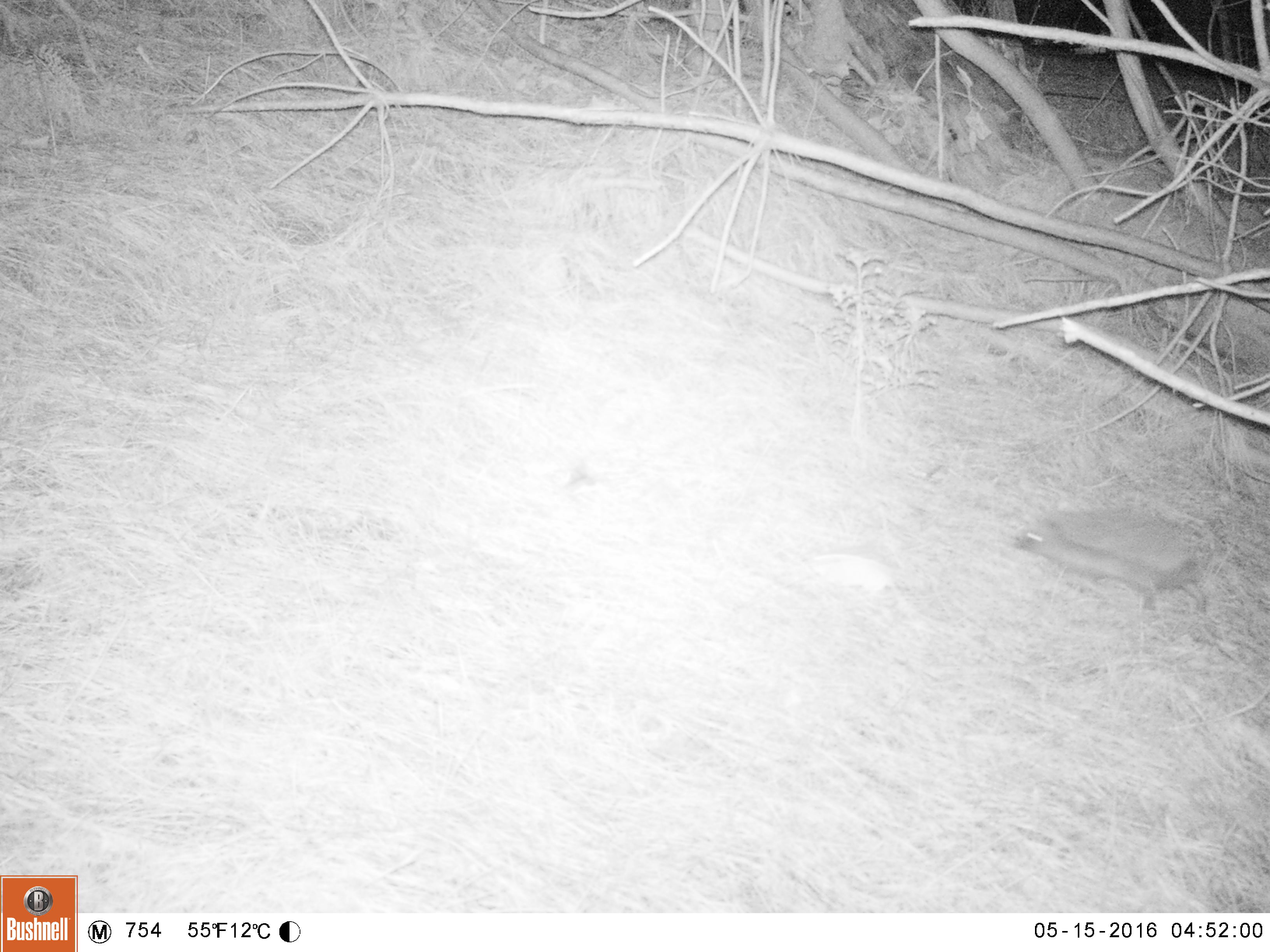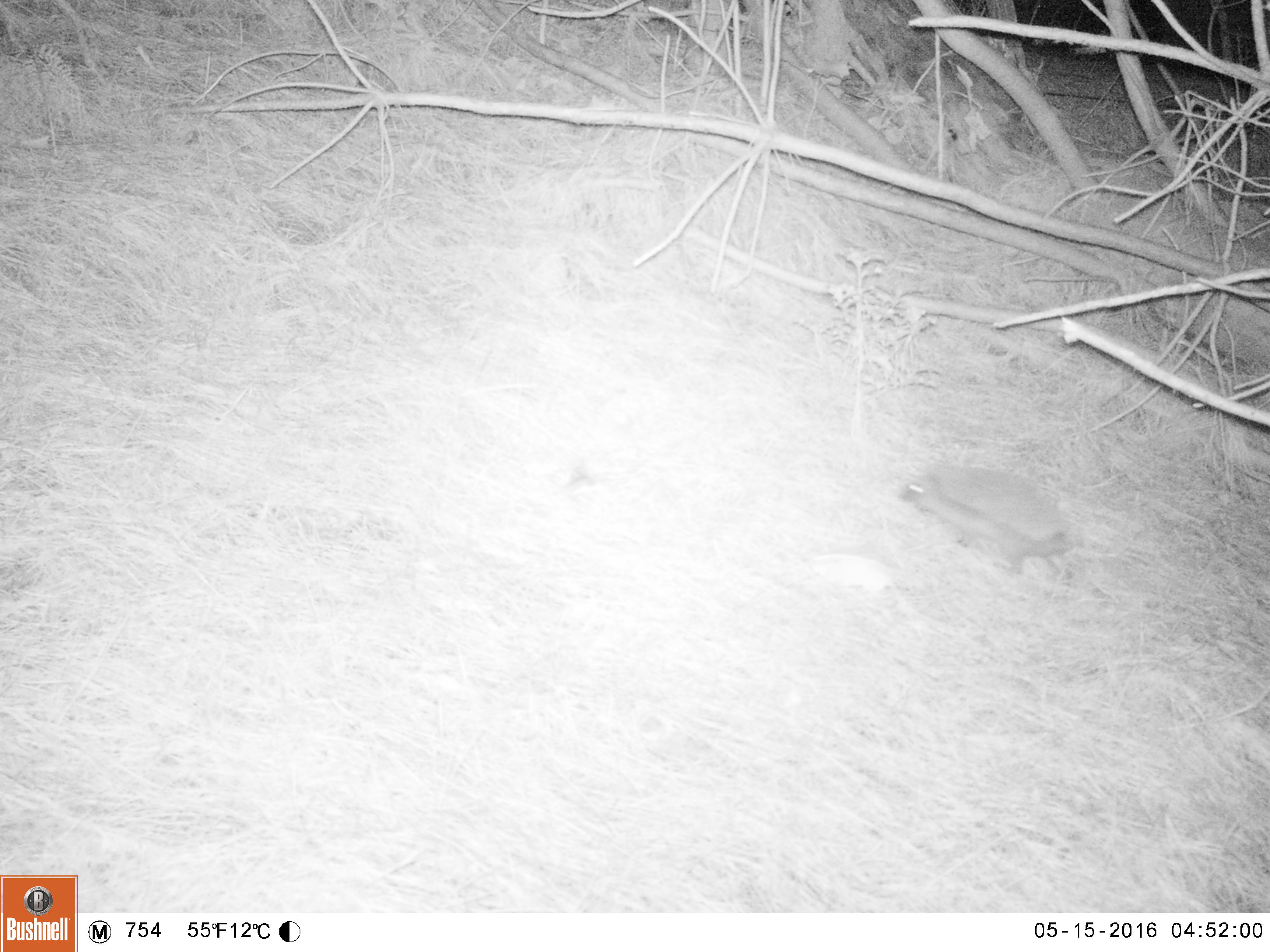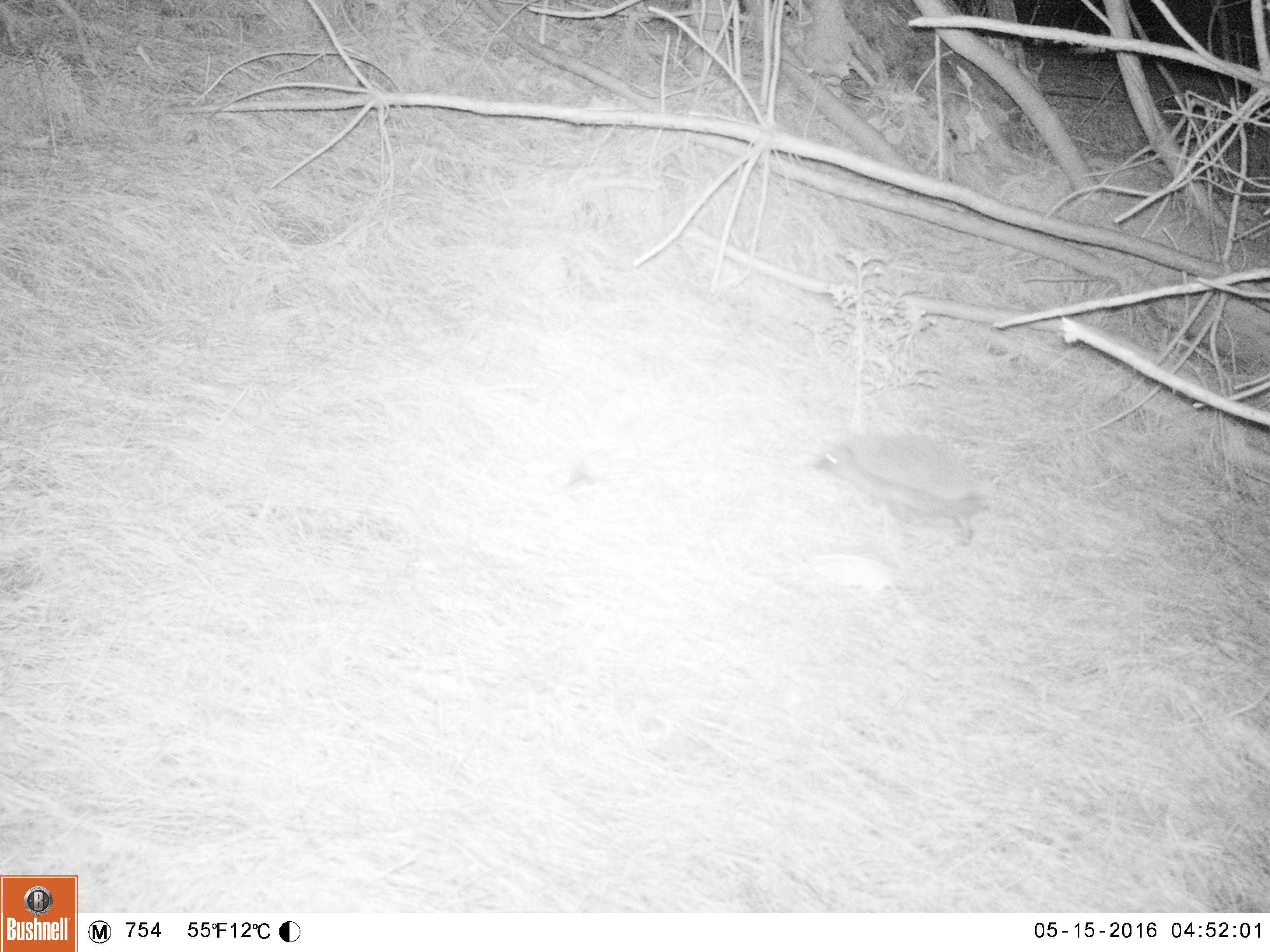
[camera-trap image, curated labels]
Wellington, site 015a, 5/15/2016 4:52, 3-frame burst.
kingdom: Animalia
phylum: Chordata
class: Mammalia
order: Eulipotyphla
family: Erinaceidae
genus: Erinaceus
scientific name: Erinaceus europaeus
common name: hedgehog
Hedgehog (Erinaceus europaeus).